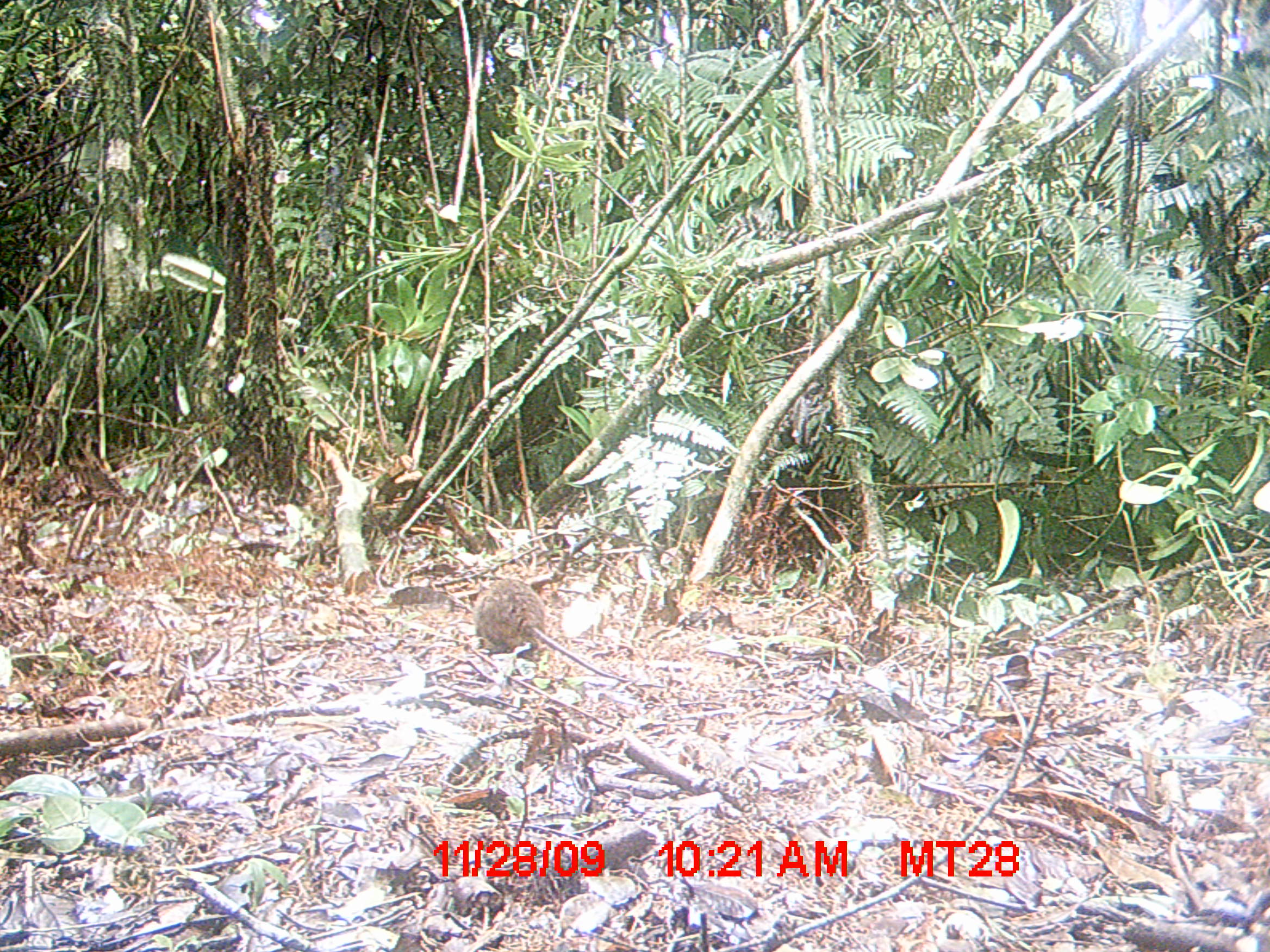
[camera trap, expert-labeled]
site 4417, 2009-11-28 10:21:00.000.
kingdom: Animalia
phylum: Chordata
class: Mammalia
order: Rodentia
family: Nesomyidae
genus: Hypogeomys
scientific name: Hypogeomys antimena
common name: malagasy giant rat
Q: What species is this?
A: Hypogeomys antimena (malagasy giant rat).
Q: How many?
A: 1.